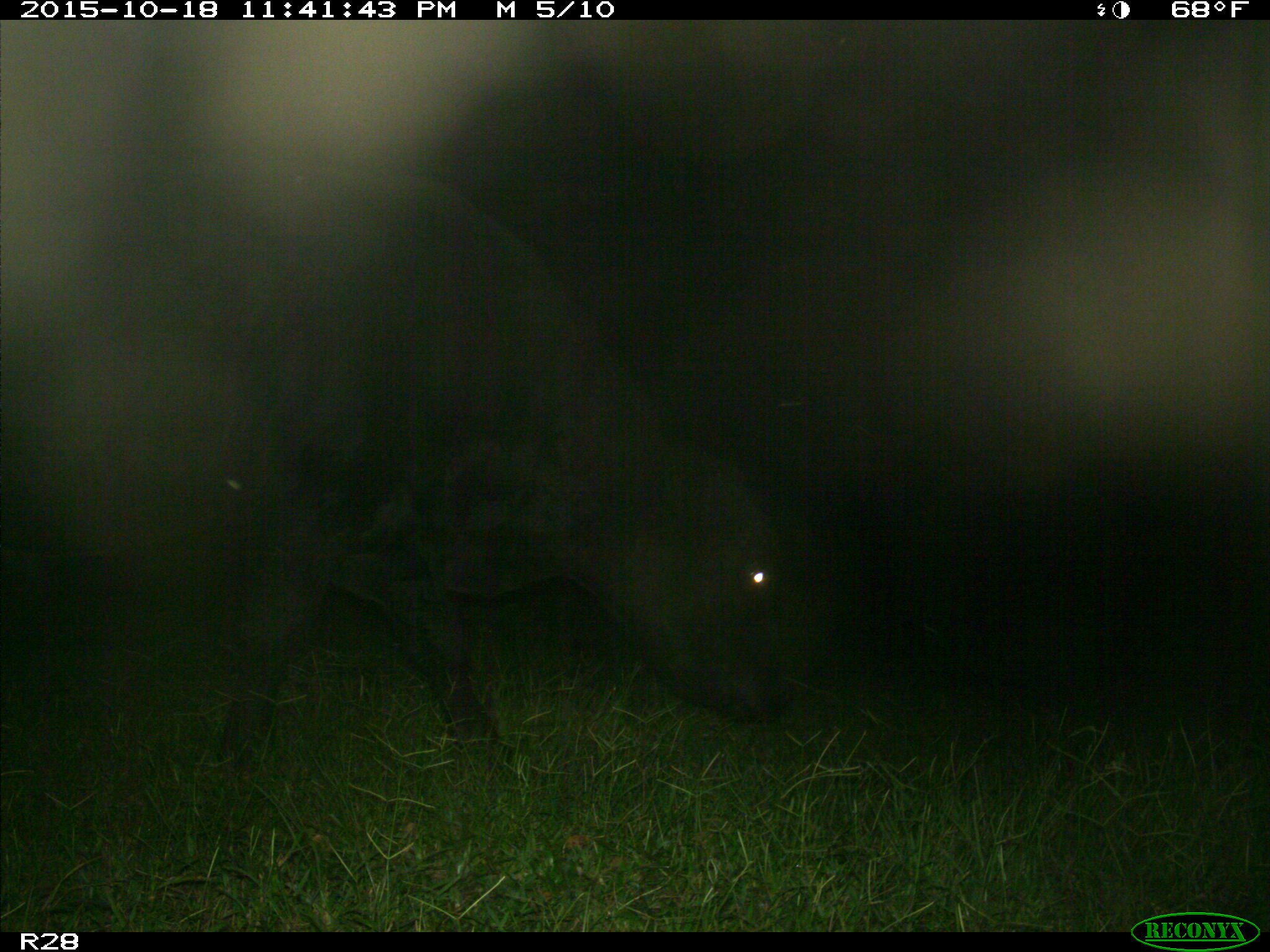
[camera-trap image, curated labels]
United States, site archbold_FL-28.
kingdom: Animalia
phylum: Chordata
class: Mammalia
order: Artiodactyla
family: Bovidae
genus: Bos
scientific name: Bos taurus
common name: domestic cow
Bos taurus (domestic cow).